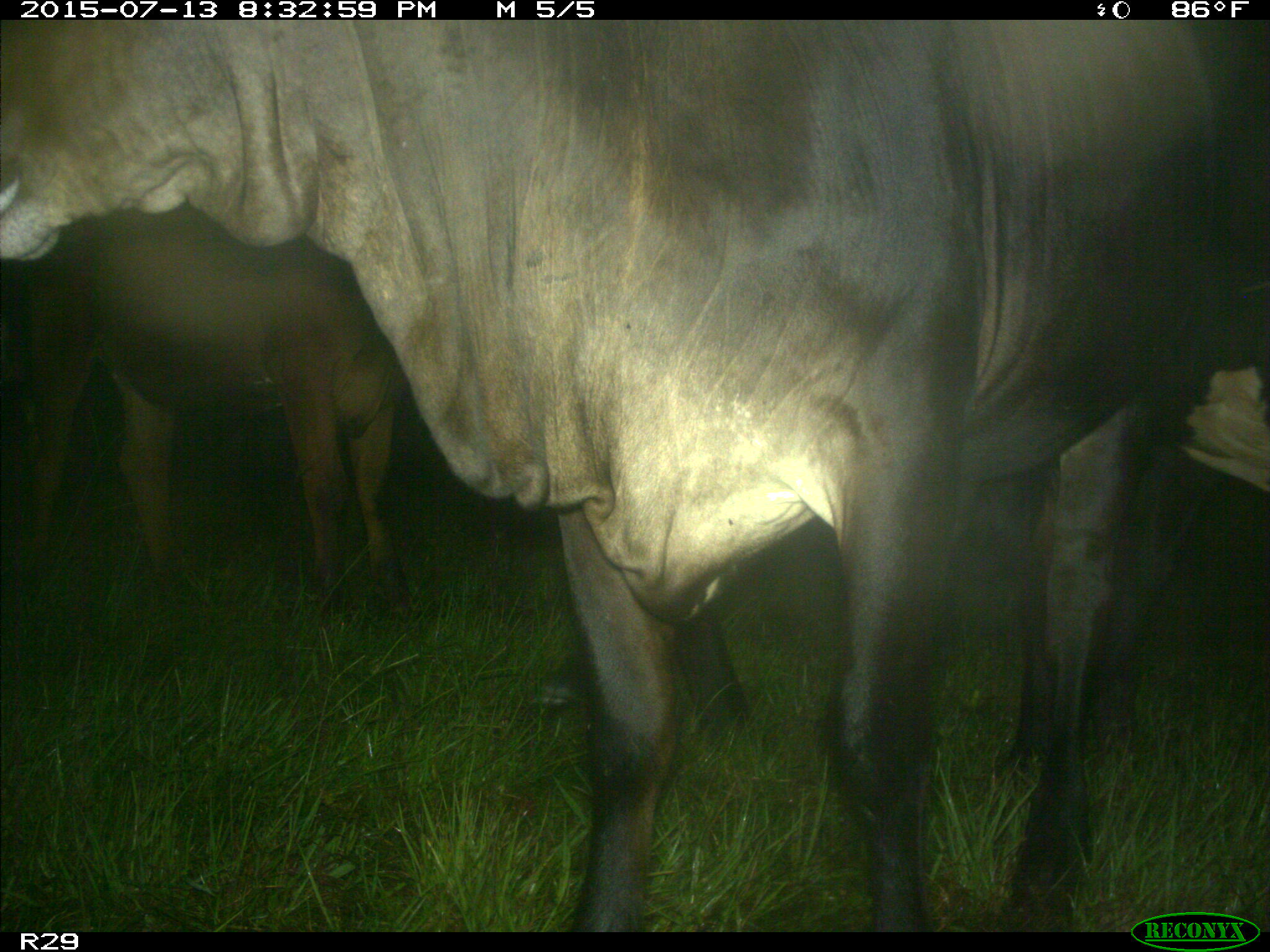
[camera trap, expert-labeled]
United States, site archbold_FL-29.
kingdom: Animalia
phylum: Chordata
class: Mammalia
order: Artiodactyla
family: Bovidae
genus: Bos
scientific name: Bos taurus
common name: domestic cow